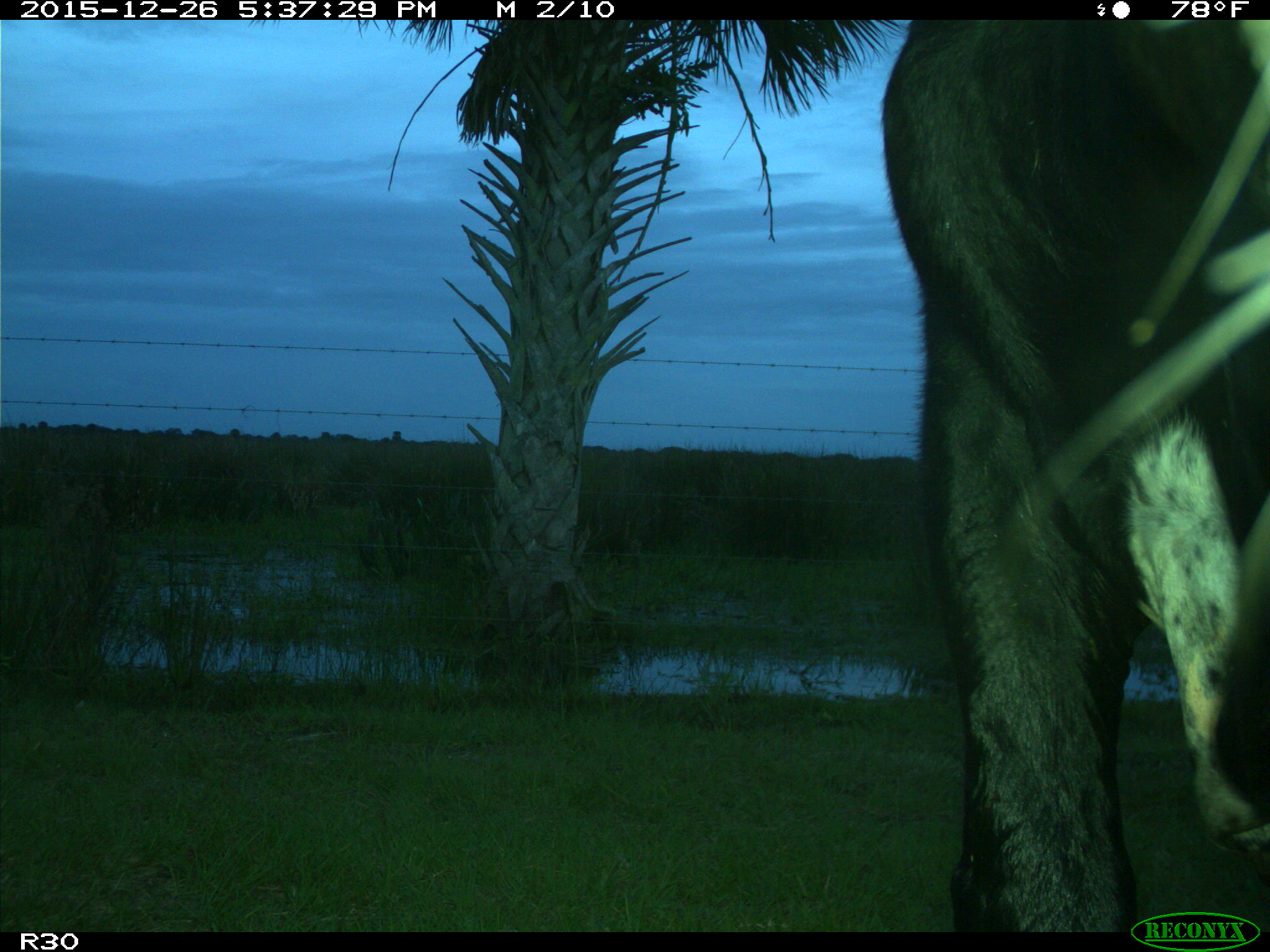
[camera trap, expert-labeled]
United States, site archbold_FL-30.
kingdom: Animalia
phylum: Chordata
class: Mammalia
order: Artiodactyla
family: Bovidae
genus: Bos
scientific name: Bos taurus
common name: domestic cow